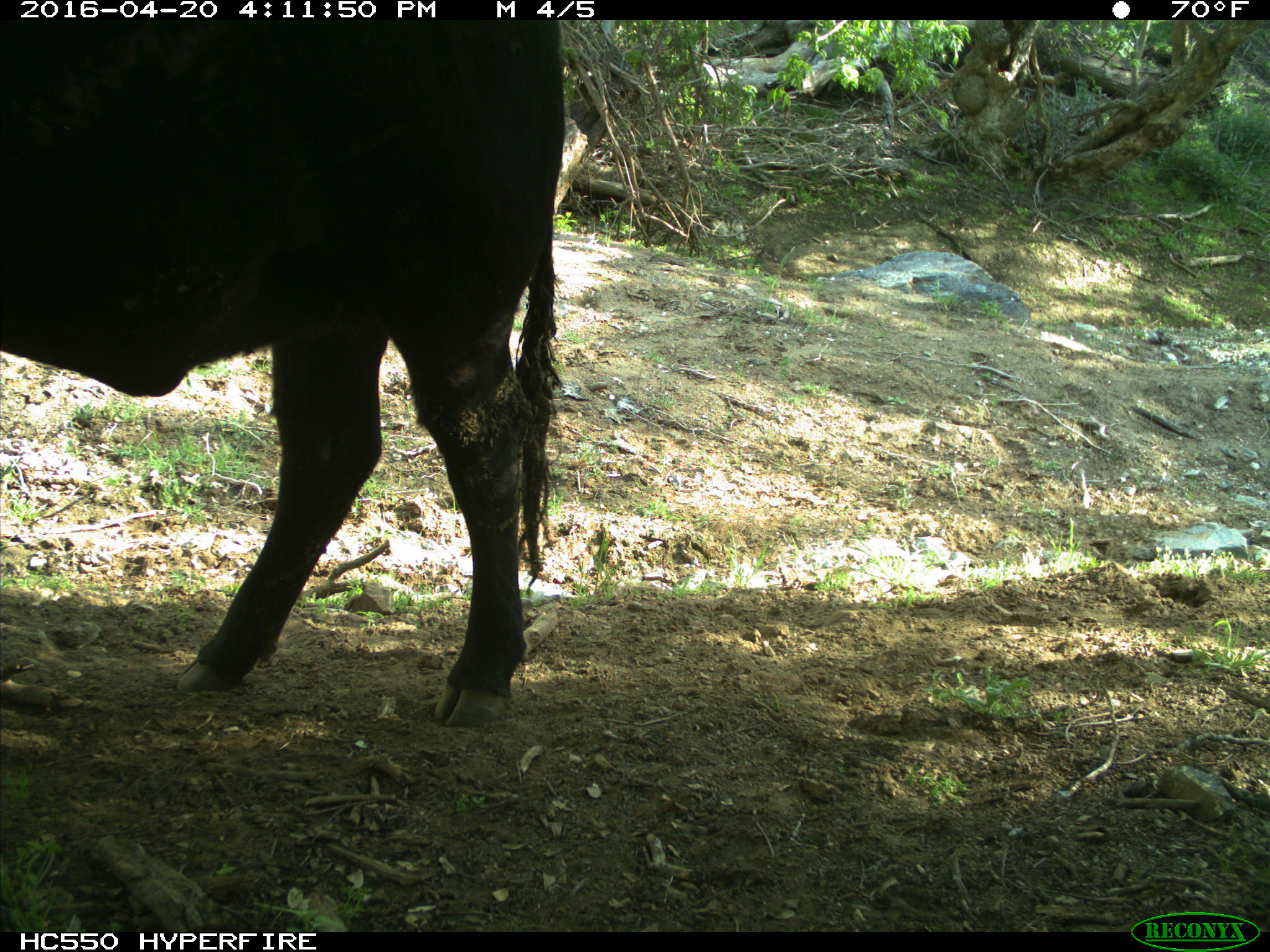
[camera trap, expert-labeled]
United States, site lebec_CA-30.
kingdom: Animalia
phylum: Chordata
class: Mammalia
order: Artiodactyla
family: Bovidae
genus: Bos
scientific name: Bos taurus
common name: domestic cow